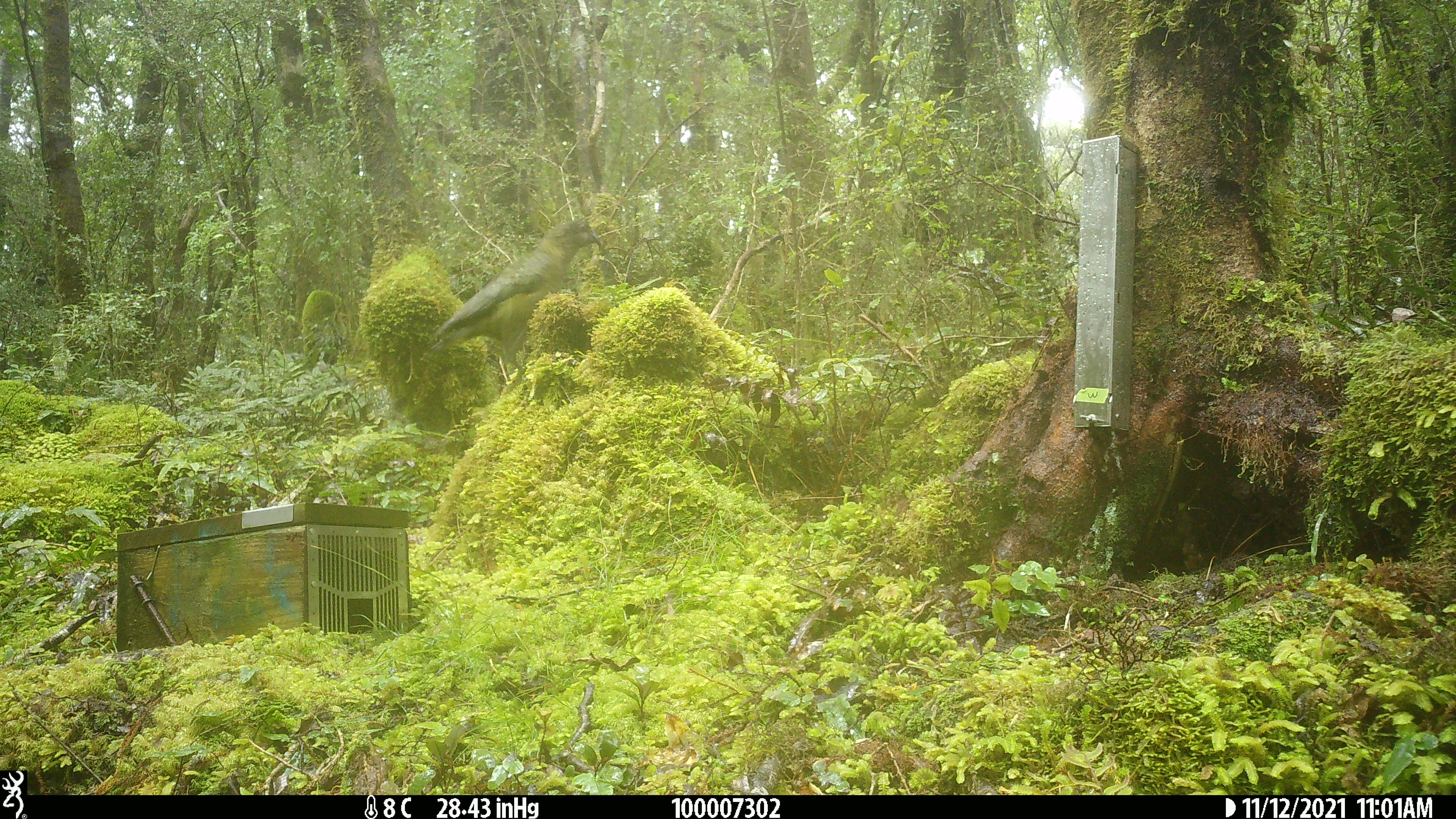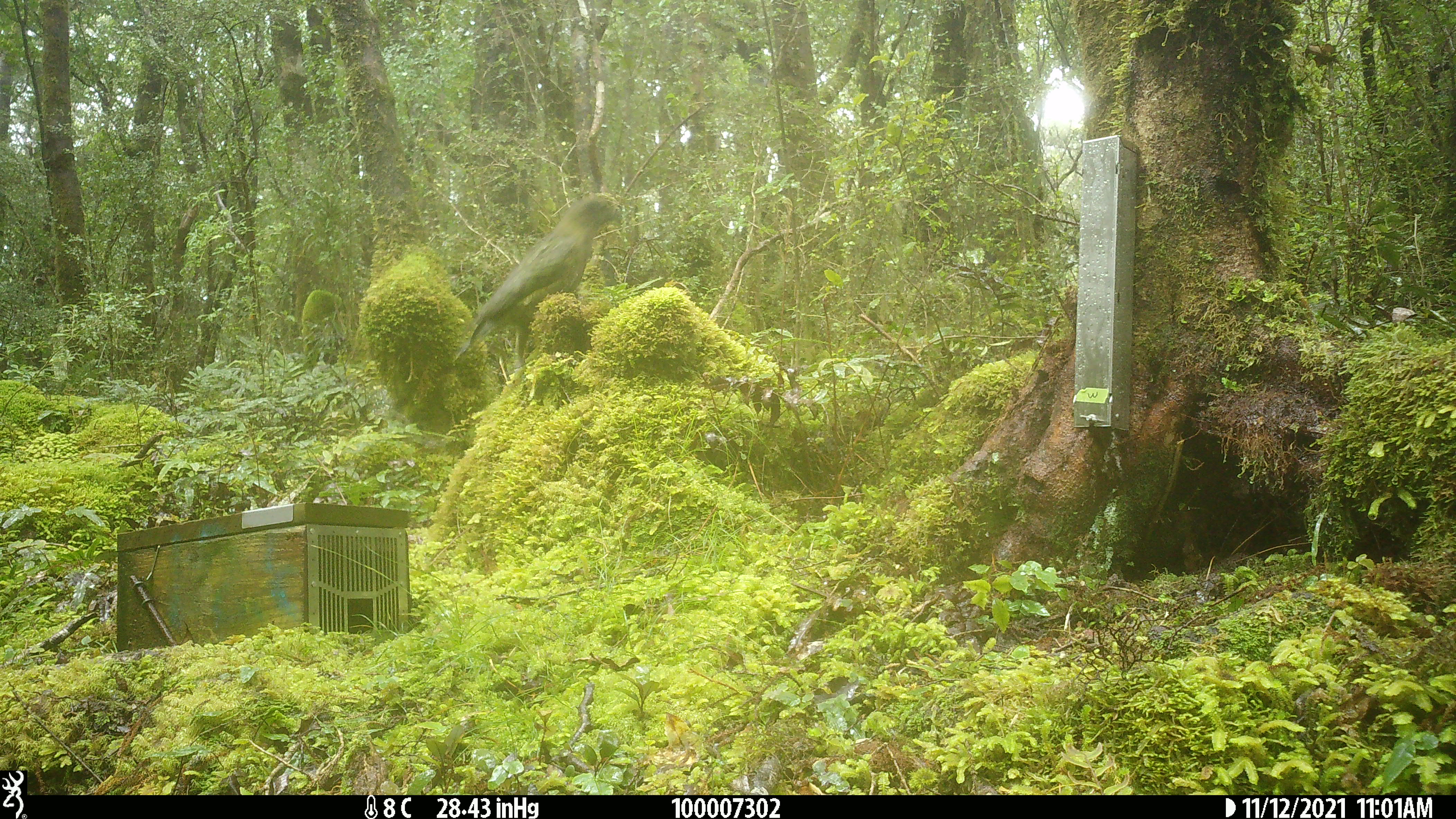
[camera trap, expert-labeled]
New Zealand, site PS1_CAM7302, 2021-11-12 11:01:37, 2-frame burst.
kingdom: Animalia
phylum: Chordata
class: Aves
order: Psittaciformes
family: Strigopidae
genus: Nestor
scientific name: Nestor notabilis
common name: kea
Kea (Nestor notabilis).